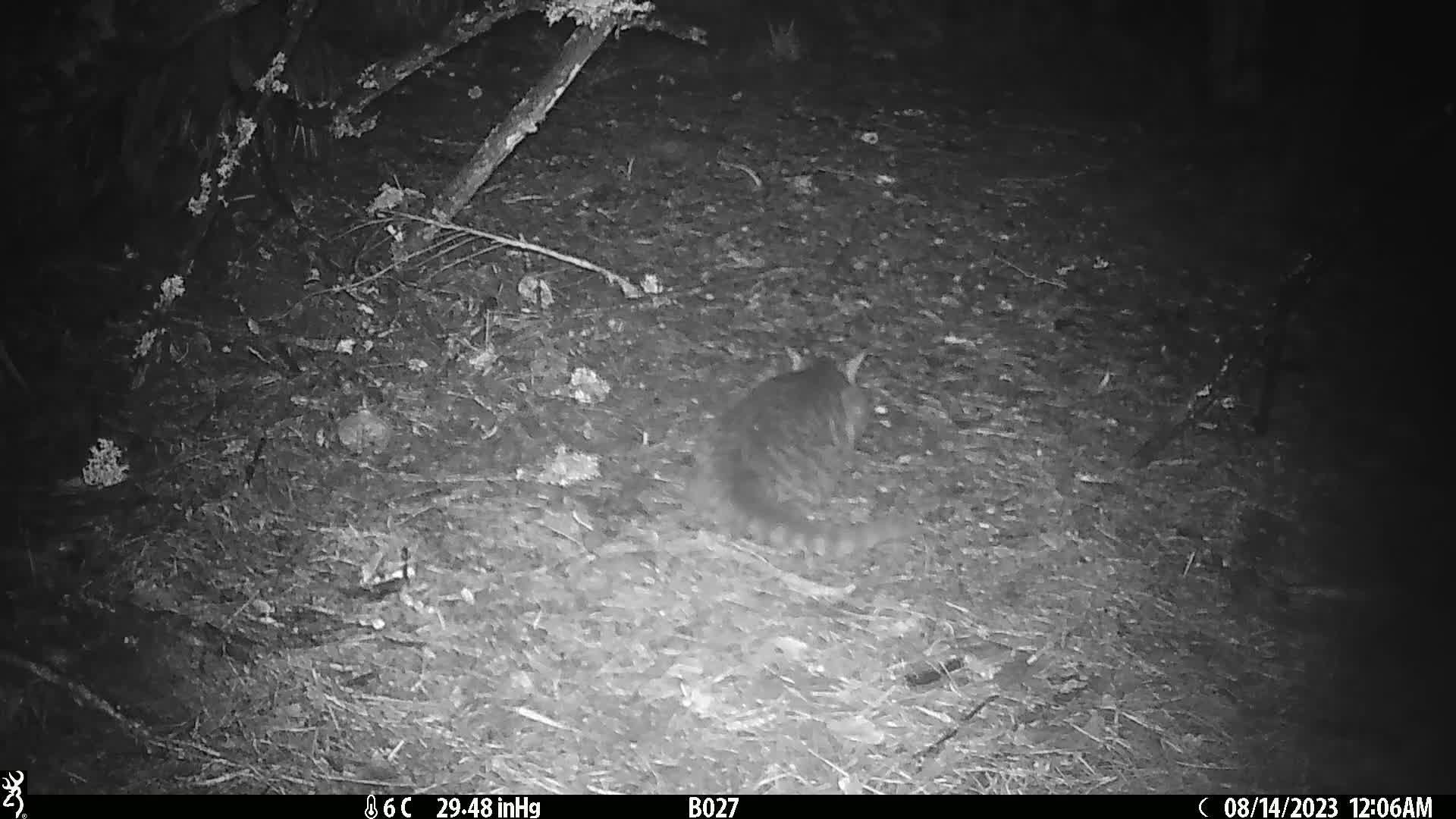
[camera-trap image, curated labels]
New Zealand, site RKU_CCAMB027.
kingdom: Animalia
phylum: Chordata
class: Mammalia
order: Carnivora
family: Felidae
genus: Felis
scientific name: Felis catus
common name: domestic cat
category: cat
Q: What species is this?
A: Cat (domestic cat) (Felis catus).